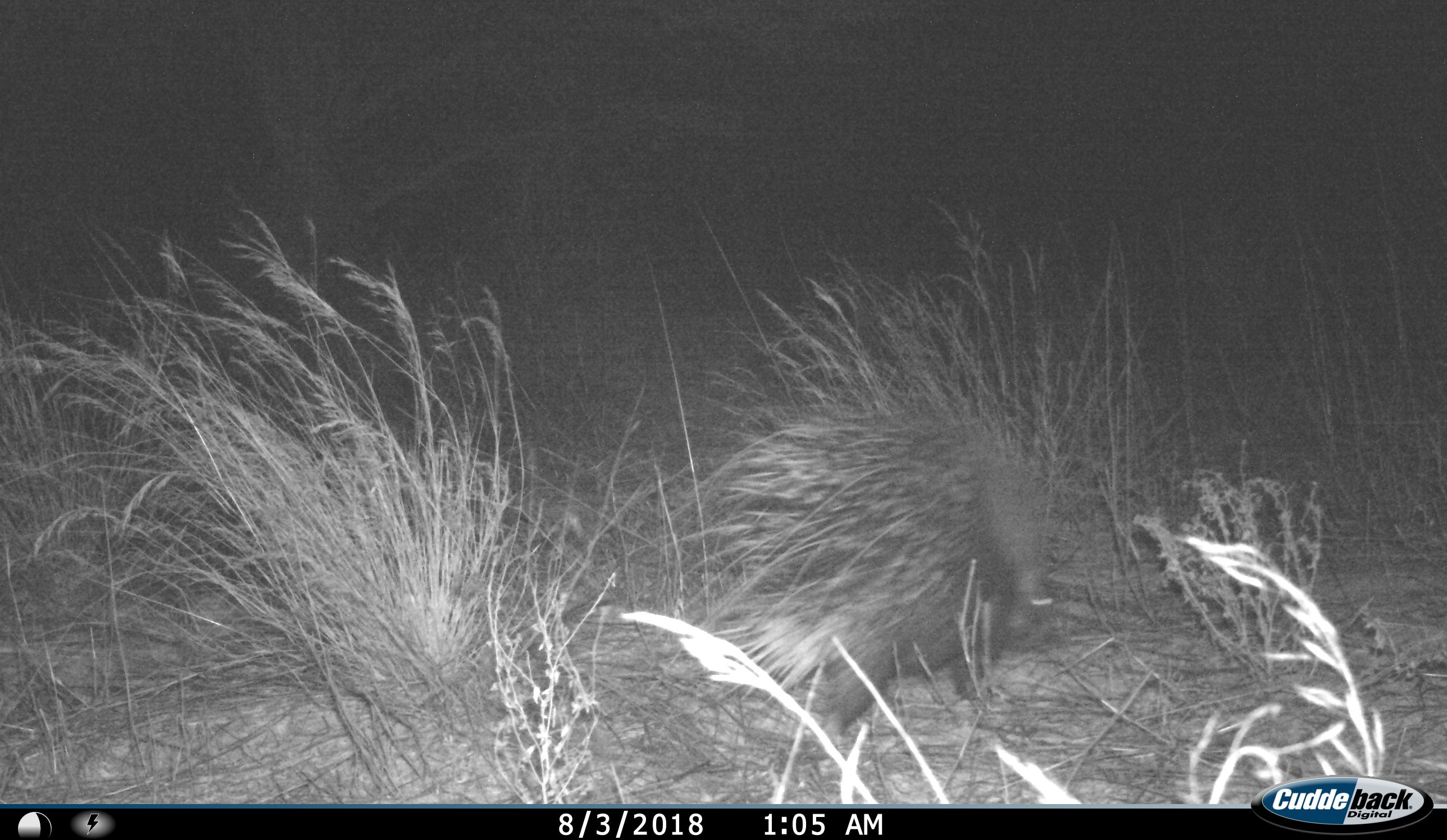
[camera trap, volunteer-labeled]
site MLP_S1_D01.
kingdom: Animalia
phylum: Chordata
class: Mammalia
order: Rodentia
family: Hystricidae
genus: Hystrix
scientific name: Hystrix cristata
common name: crested porcupine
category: porcupine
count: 1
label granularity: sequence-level